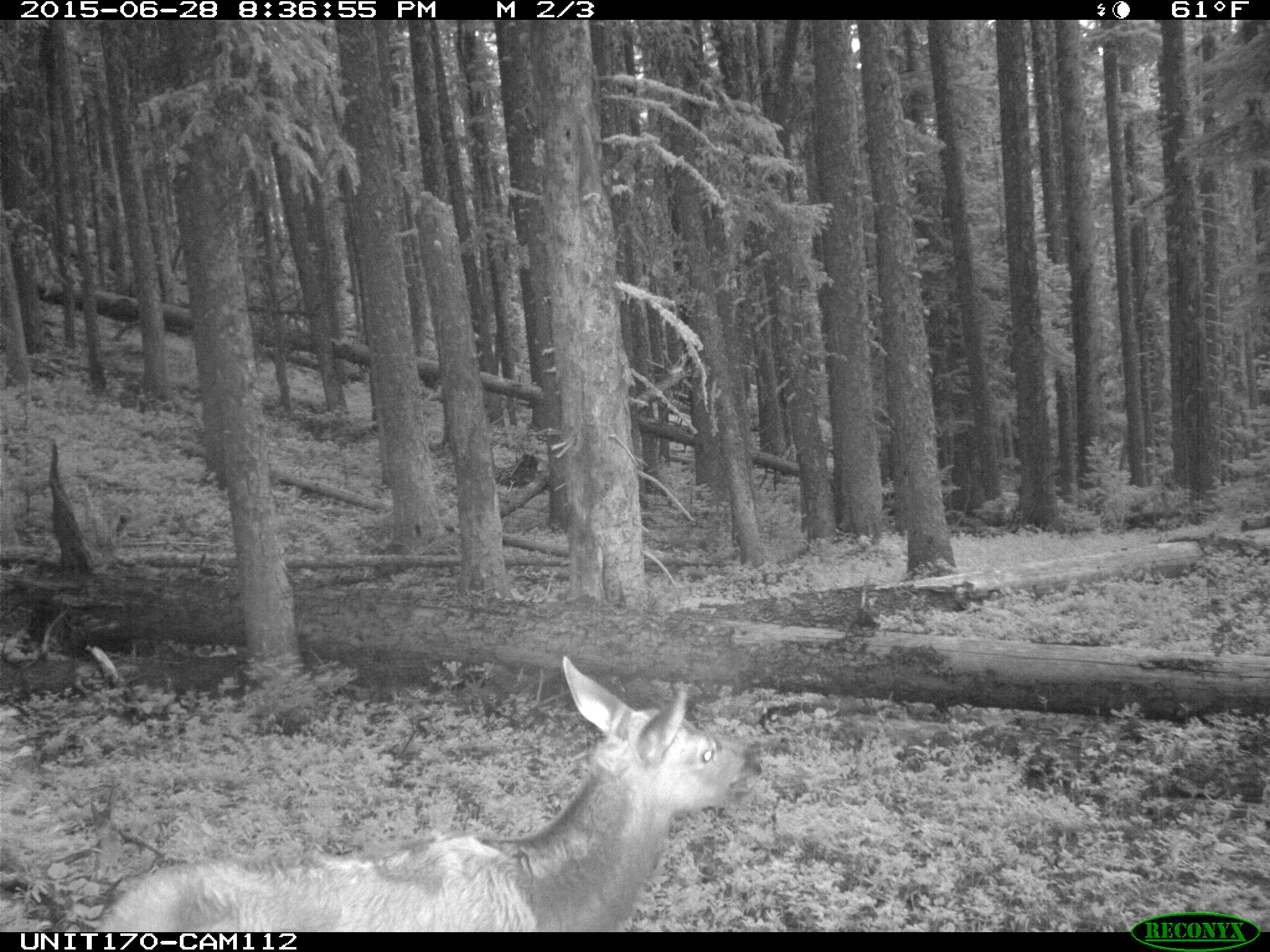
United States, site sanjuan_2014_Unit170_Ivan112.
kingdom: Animalia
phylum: Chordata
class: Mammalia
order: Artiodactyla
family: Cervidae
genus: Cervus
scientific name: Cervus elaphus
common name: red deer